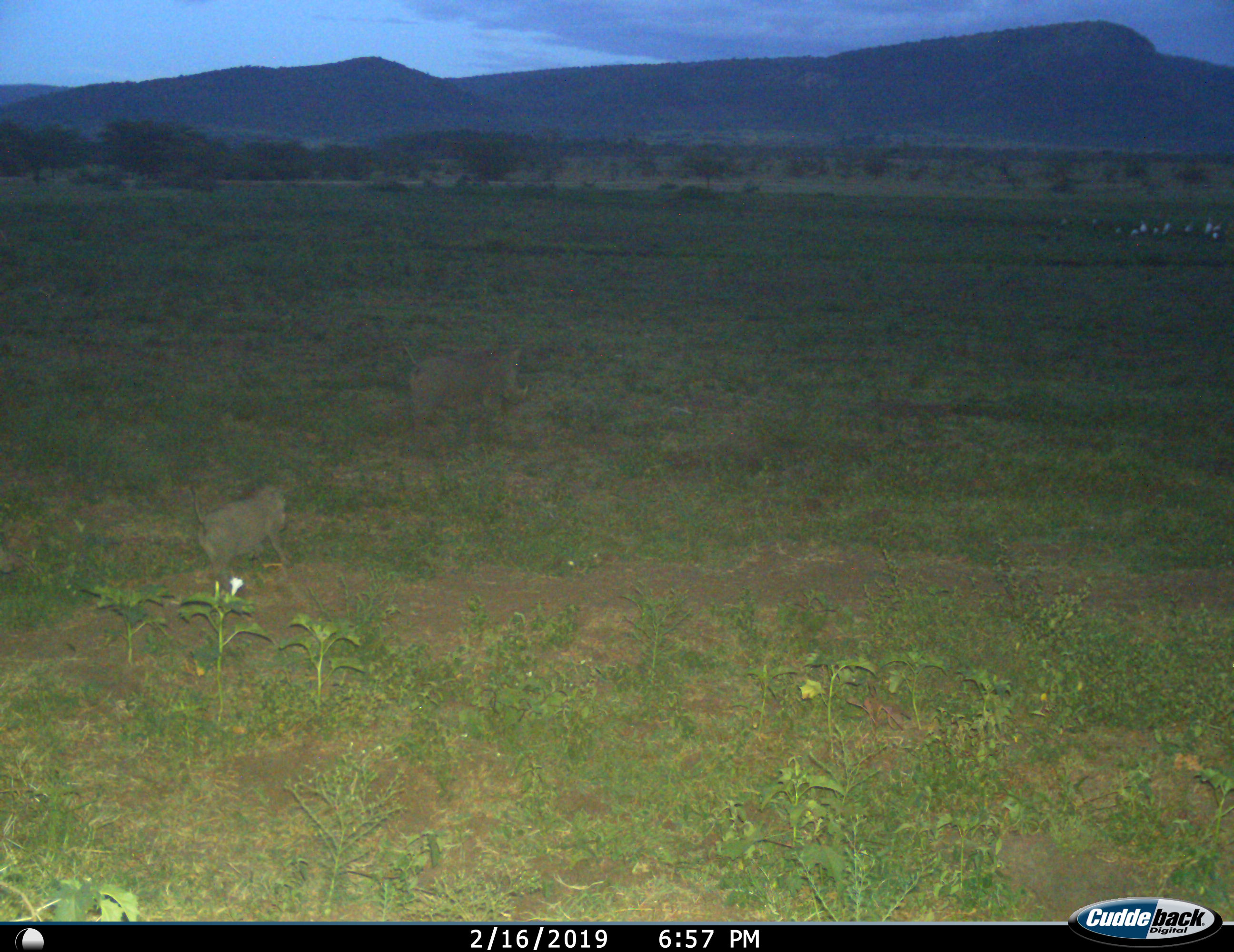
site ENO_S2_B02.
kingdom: Animalia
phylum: Chordata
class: Mammalia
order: Artiodactyla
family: Suidae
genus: Phacochoerus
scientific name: Phacochoerus africanus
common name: warthog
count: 2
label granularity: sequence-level